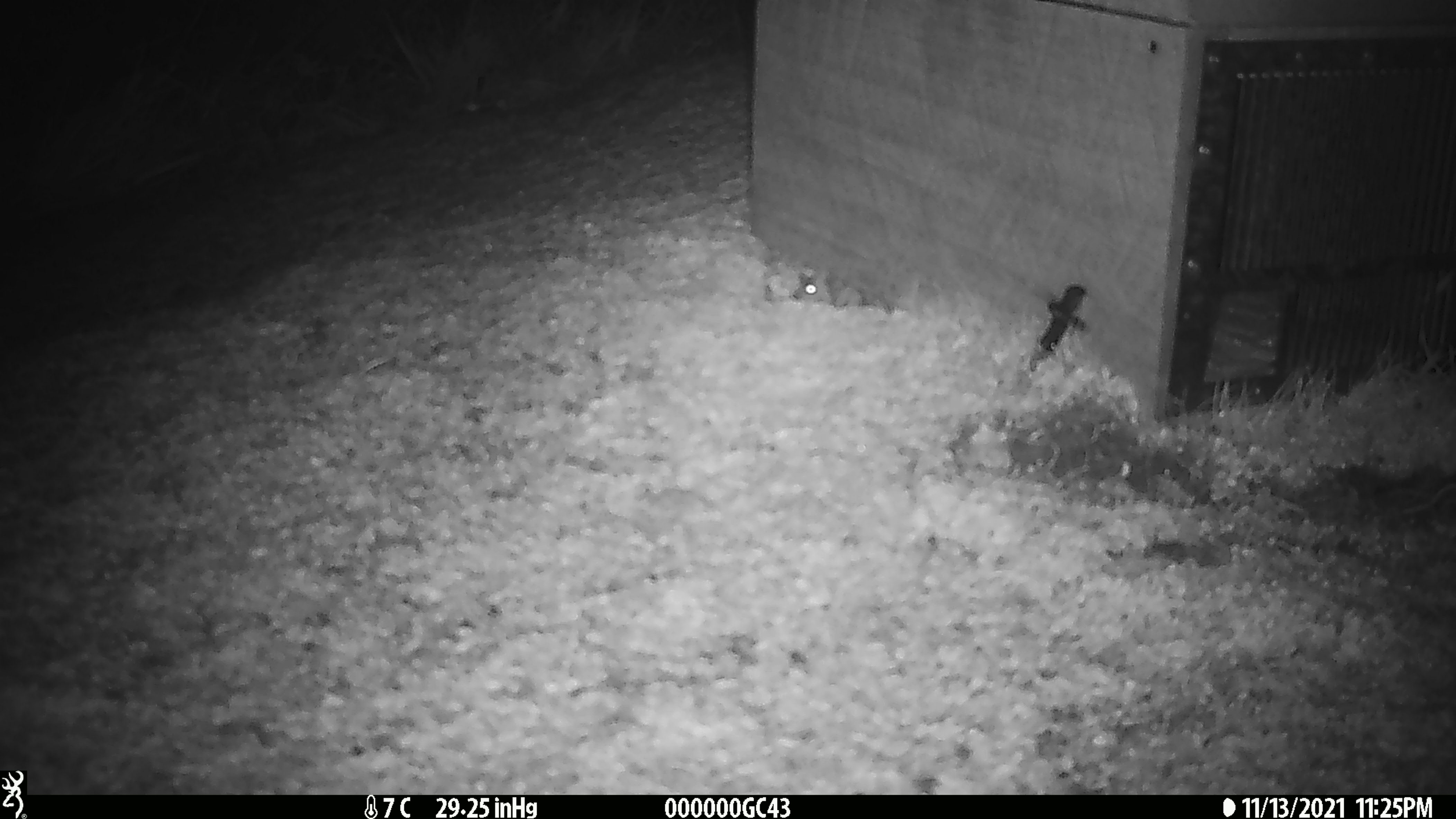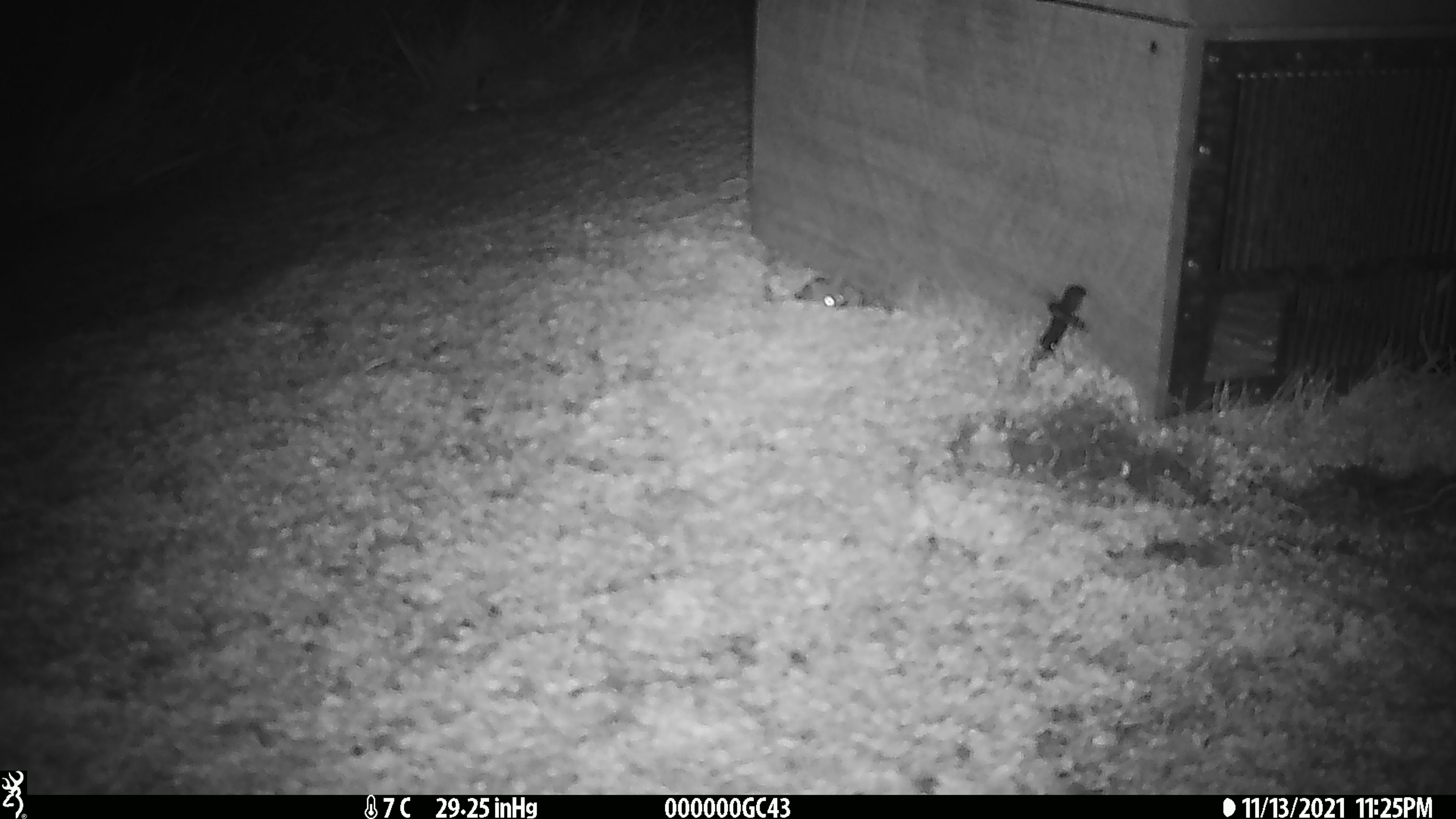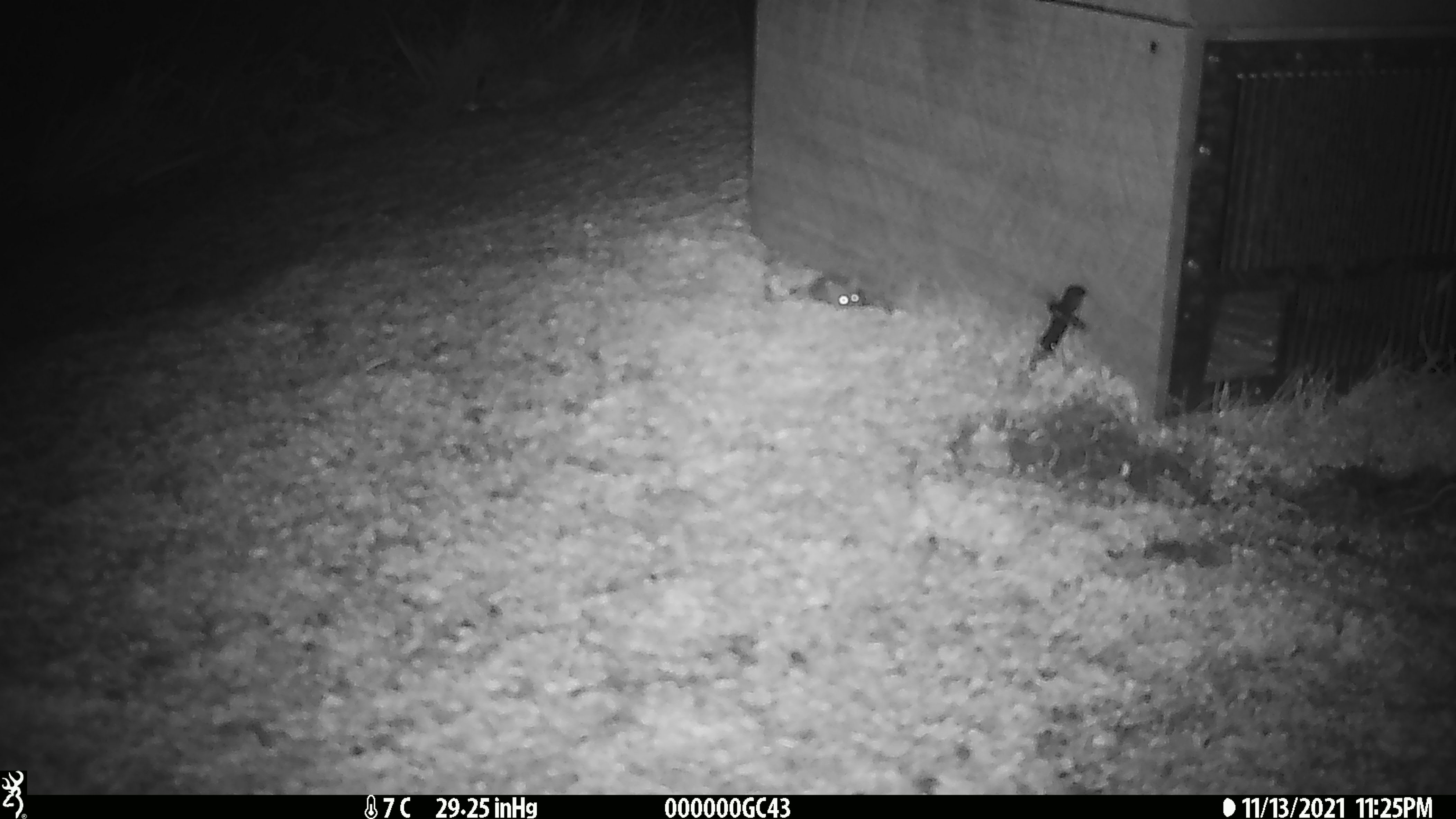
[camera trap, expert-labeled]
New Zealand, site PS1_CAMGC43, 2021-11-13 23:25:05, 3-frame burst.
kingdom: Animalia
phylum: Chordata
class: Mammalia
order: Rodentia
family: Muridae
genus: Mus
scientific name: Mus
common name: mouse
Mouse (Mus).